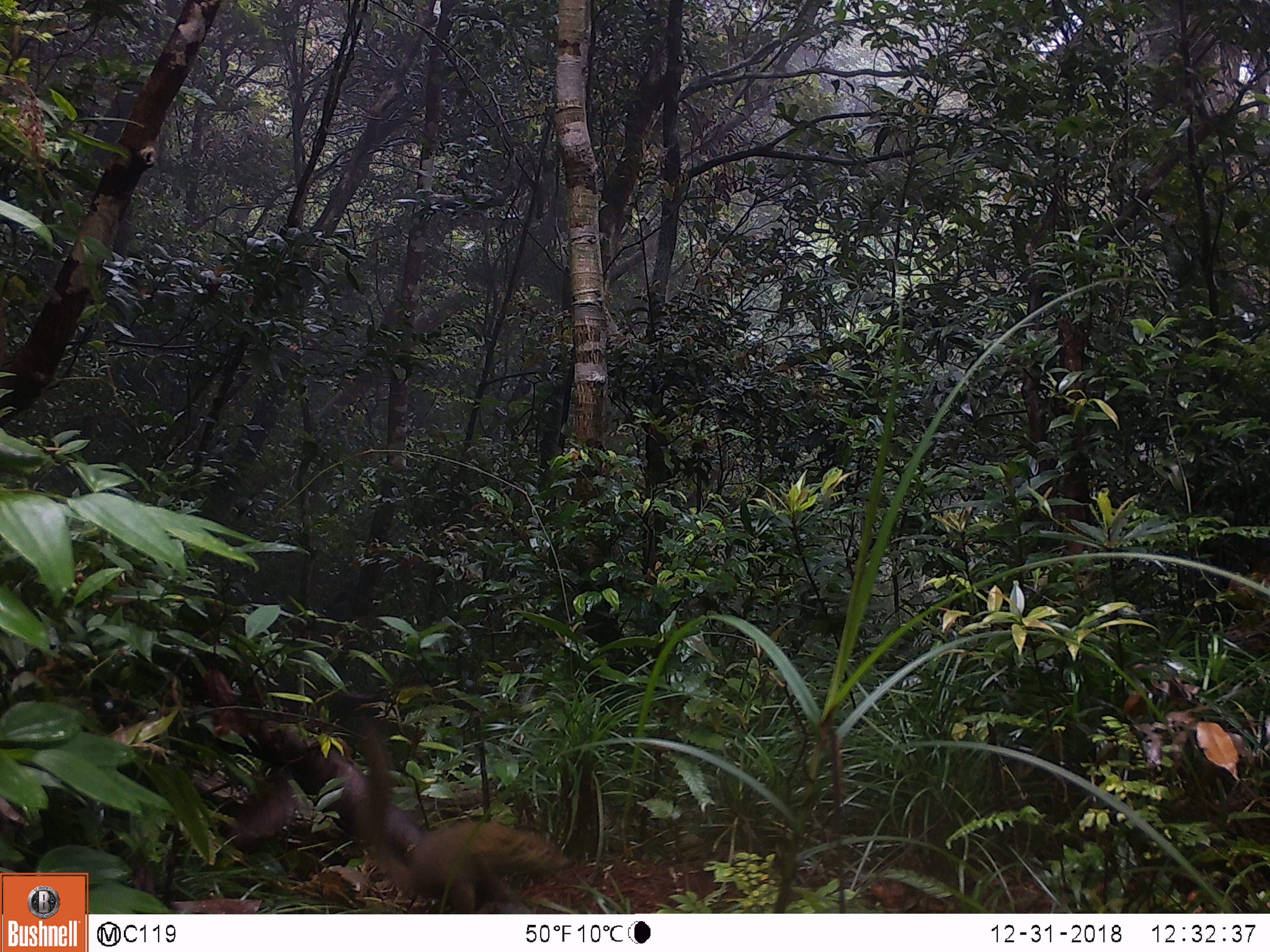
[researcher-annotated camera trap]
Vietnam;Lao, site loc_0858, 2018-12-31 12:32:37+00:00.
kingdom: Animalia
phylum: Chordata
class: Mammalia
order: Scandentia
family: Tupaiidae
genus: Tupaia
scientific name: Tupaia belangeri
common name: northern treeshrew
Northern treeshrew (Tupaia belangeri). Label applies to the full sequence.